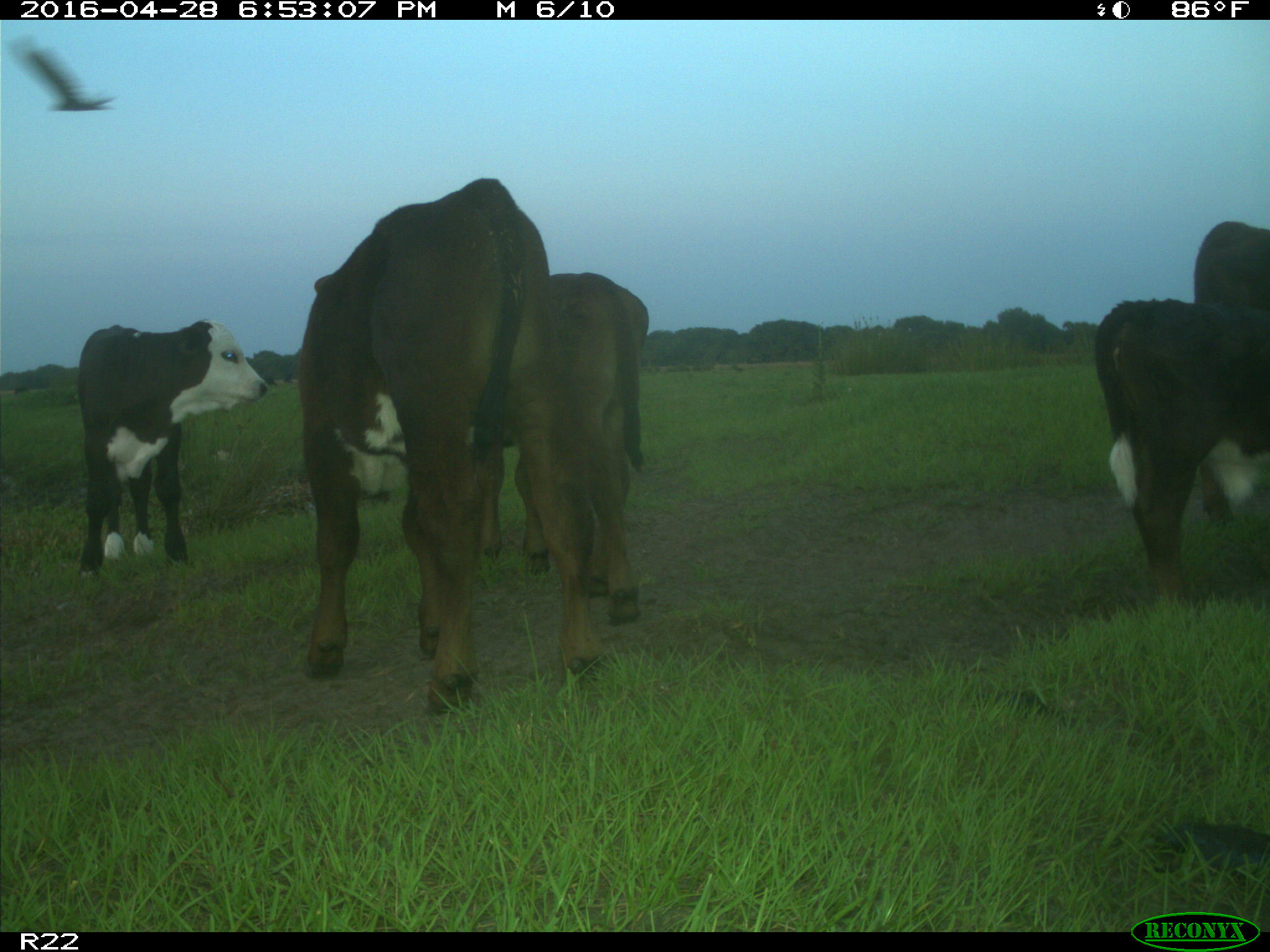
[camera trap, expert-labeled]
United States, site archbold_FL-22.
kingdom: Animalia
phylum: Chordata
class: Mammalia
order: Artiodactyla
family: Bovidae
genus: Bos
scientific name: Bos taurus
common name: domestic cow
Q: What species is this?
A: Bos taurus (domestic cow).